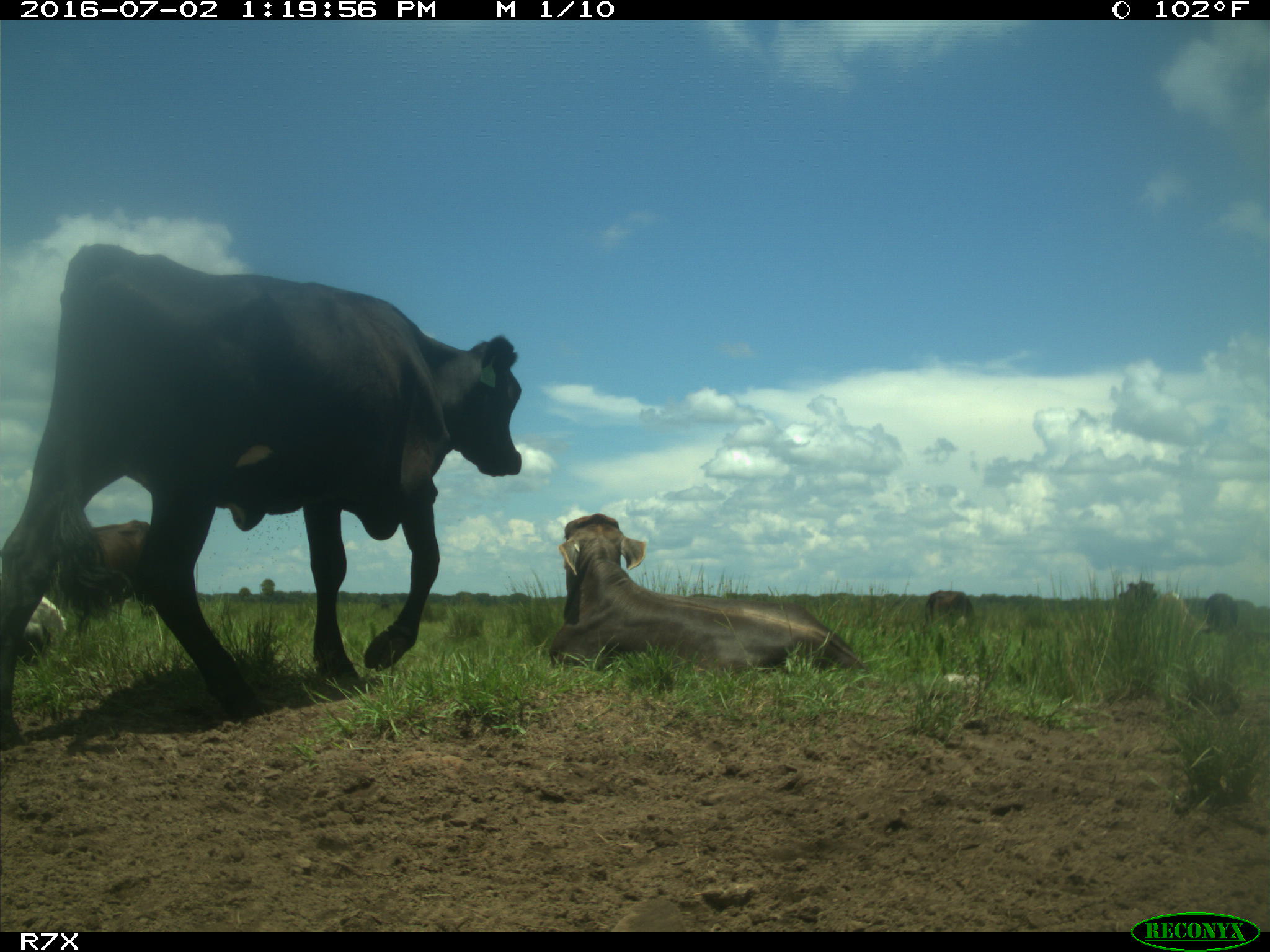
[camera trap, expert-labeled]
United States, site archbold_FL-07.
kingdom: Animalia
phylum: Chordata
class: Mammalia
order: Artiodactyla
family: Bovidae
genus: Bos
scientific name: Bos taurus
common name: domestic cow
Bos taurus (domestic cow).